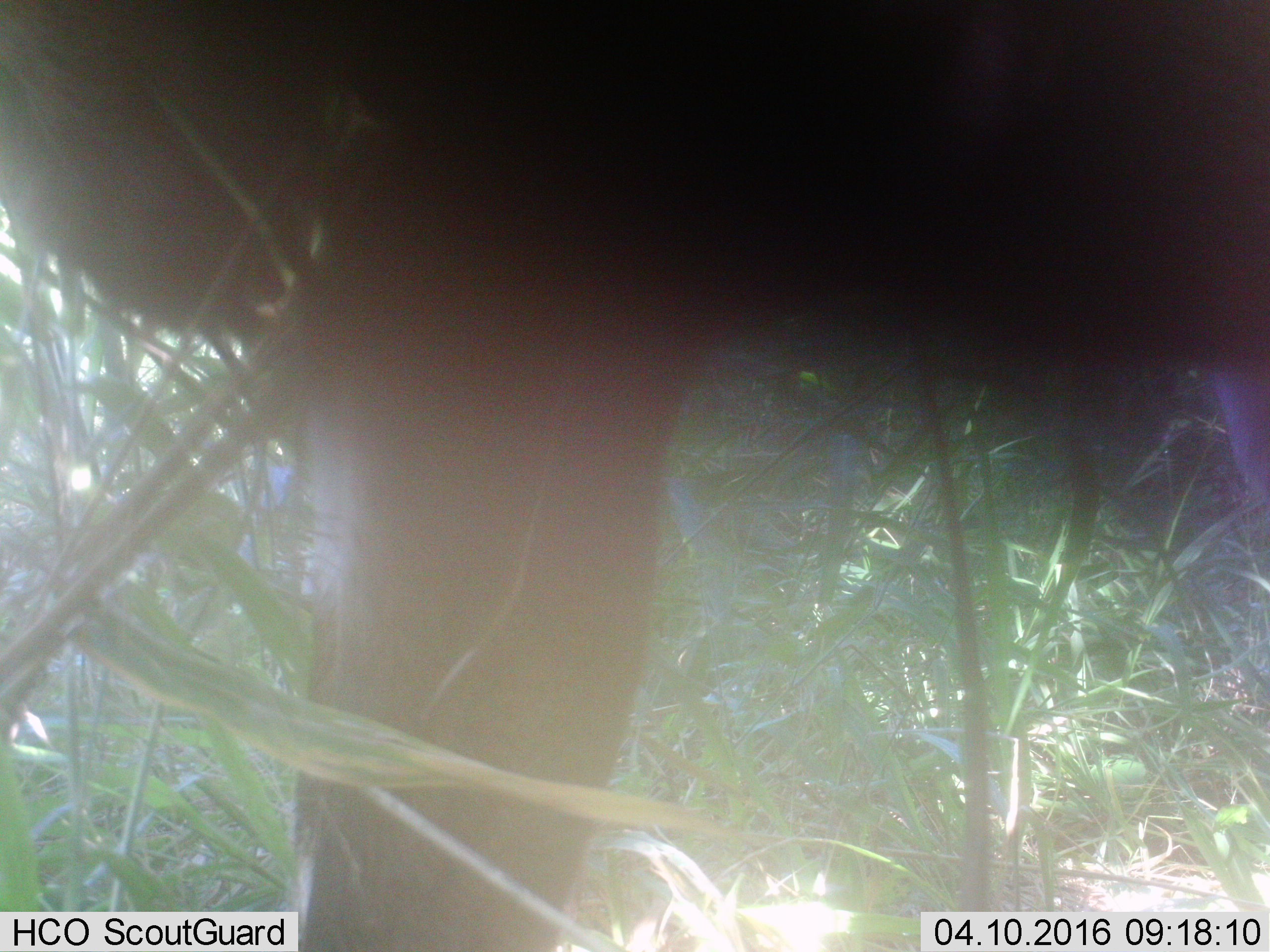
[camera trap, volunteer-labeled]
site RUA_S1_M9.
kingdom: Animalia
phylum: Chordata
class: Mammalia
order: Artiodactyla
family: Bovidae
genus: Aepyceros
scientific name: Aepyceros melampus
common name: impala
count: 1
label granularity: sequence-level